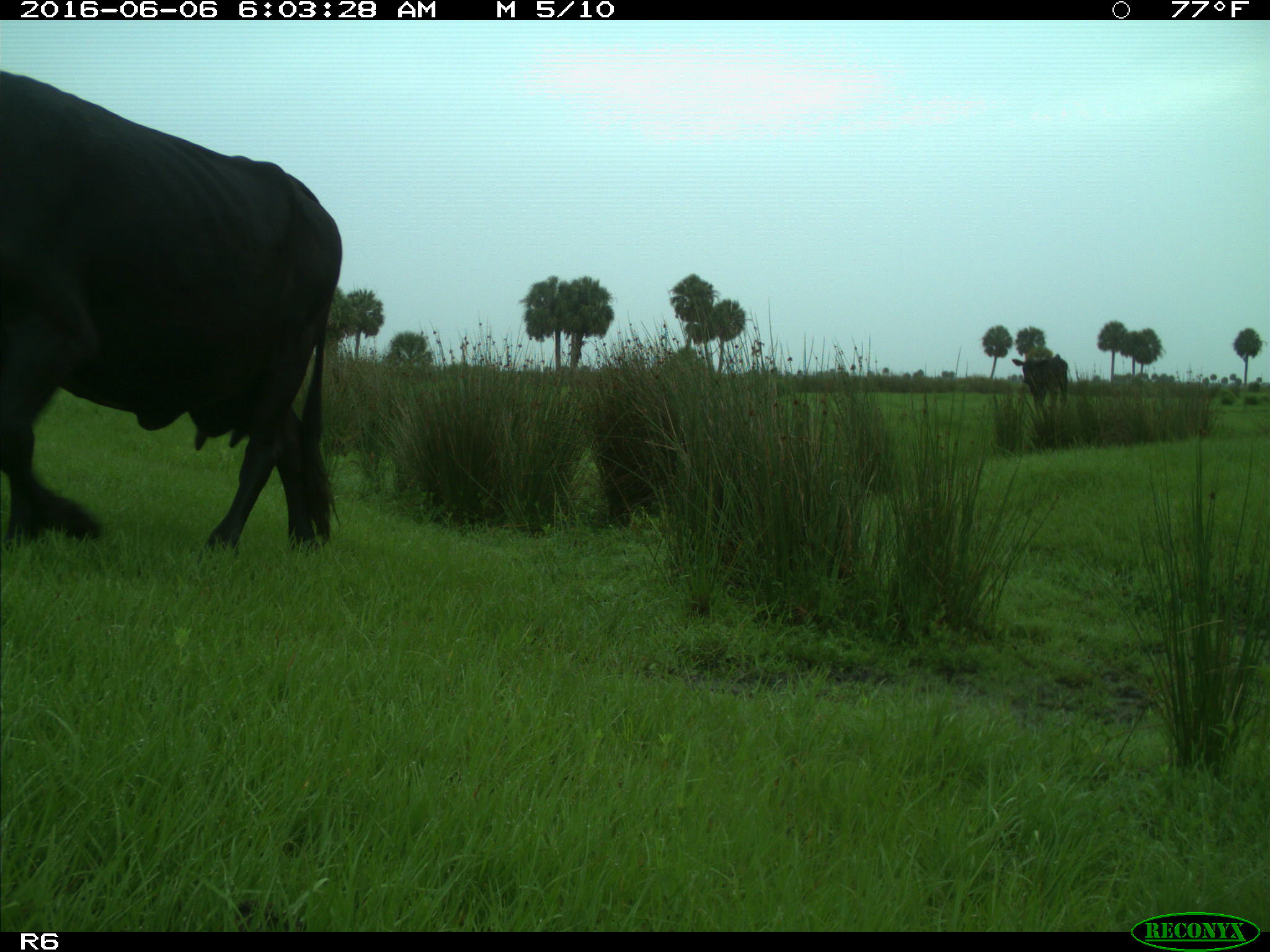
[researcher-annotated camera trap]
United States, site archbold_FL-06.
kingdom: Animalia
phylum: Chordata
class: Mammalia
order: Artiodactyla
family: Bovidae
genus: Bos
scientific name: Bos taurus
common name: domestic cow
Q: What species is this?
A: Bos taurus (domestic cow).